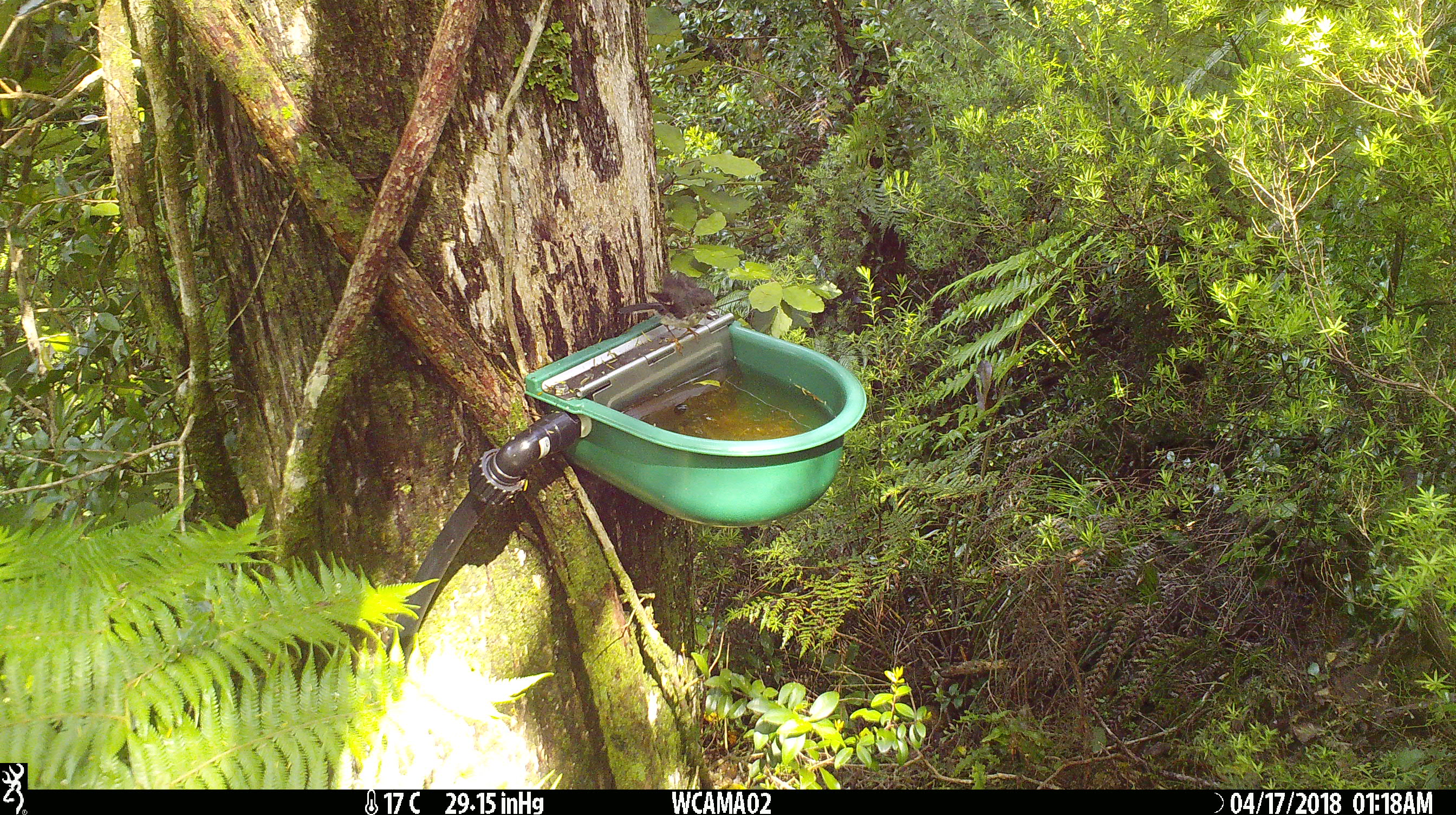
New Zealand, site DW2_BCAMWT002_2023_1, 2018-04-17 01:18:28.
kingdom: Animalia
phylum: Chordata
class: Aves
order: Passeriformes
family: Petroicidae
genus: Petroica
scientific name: Petroica macrocephala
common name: tomtit